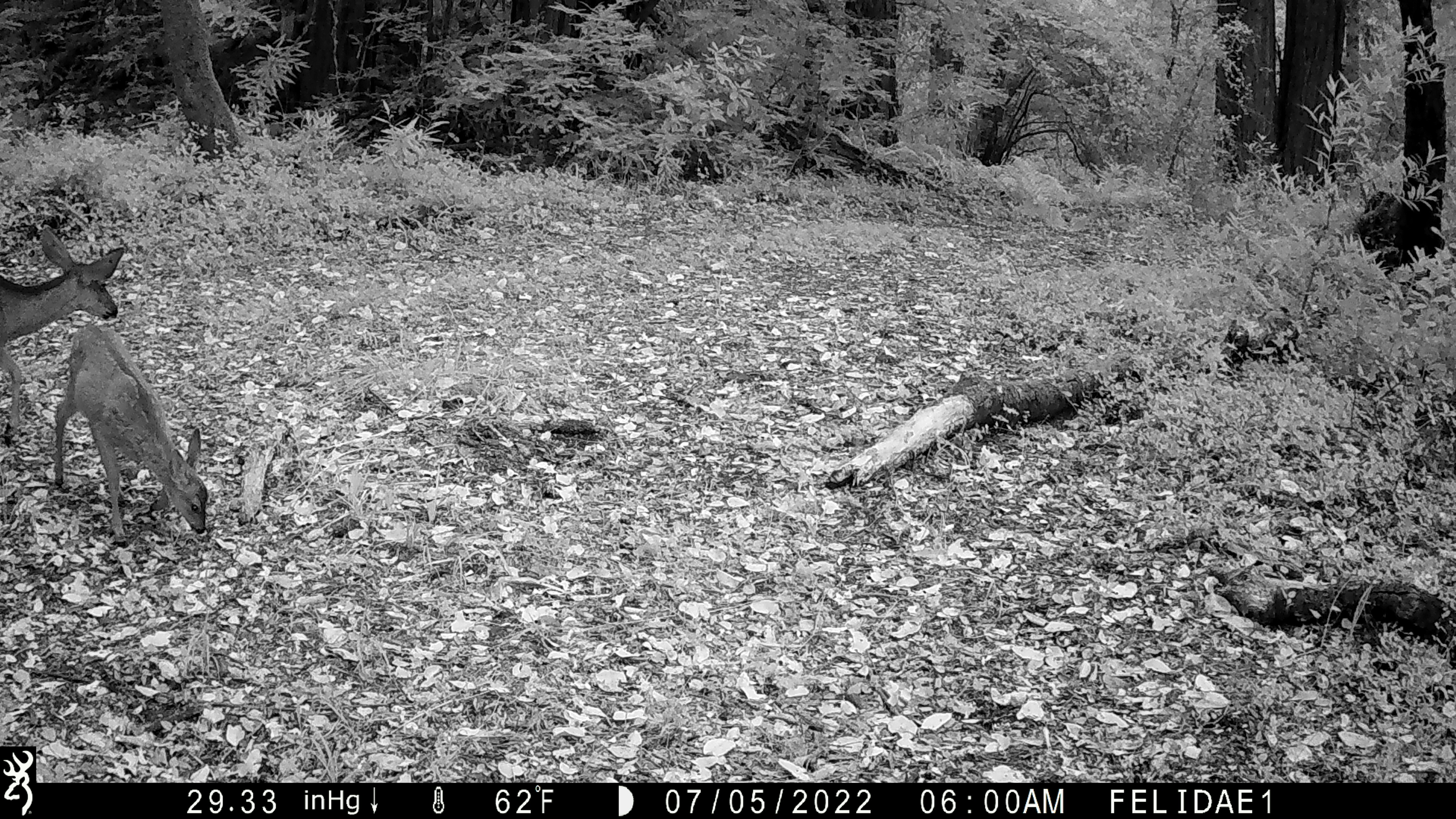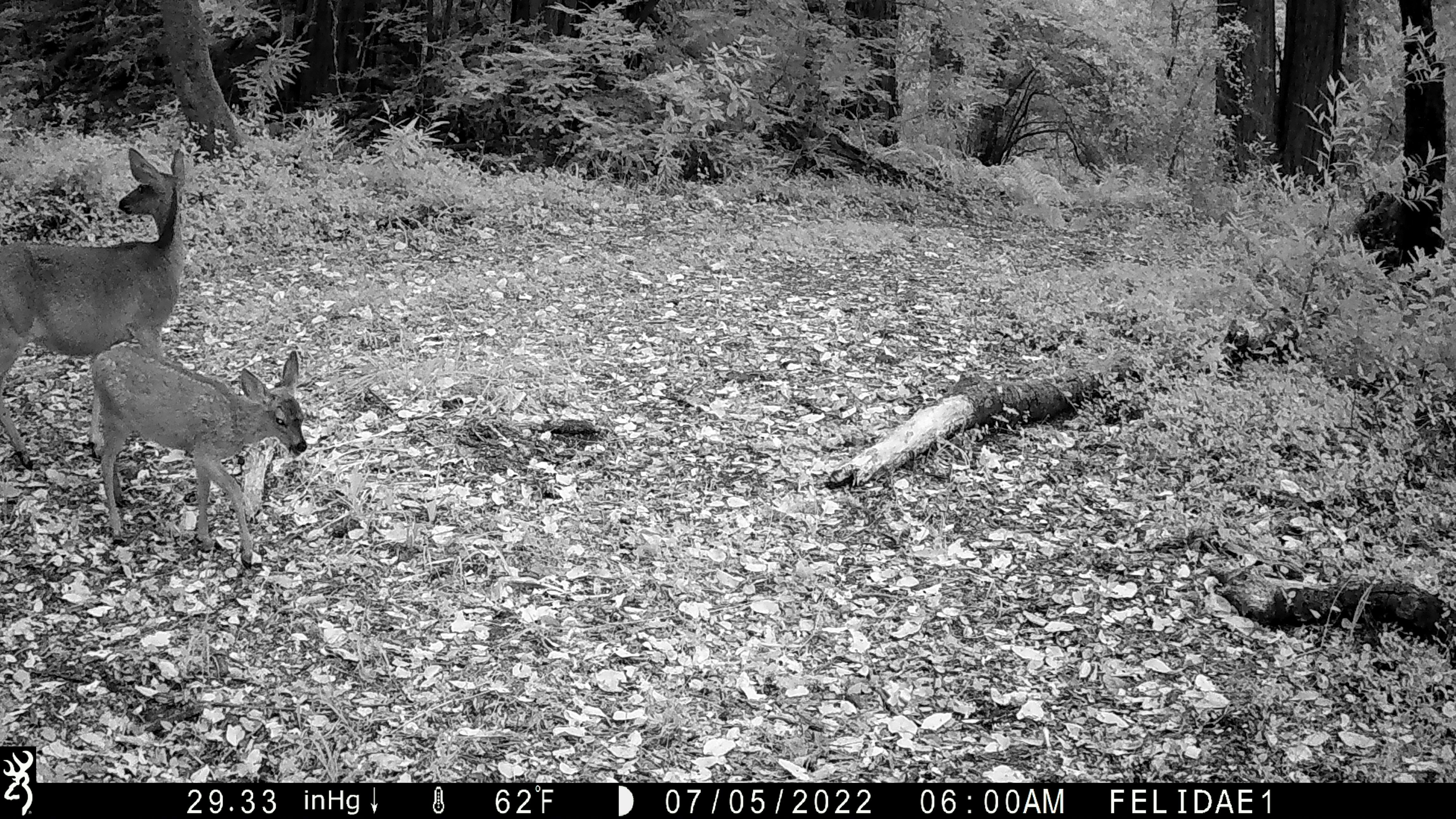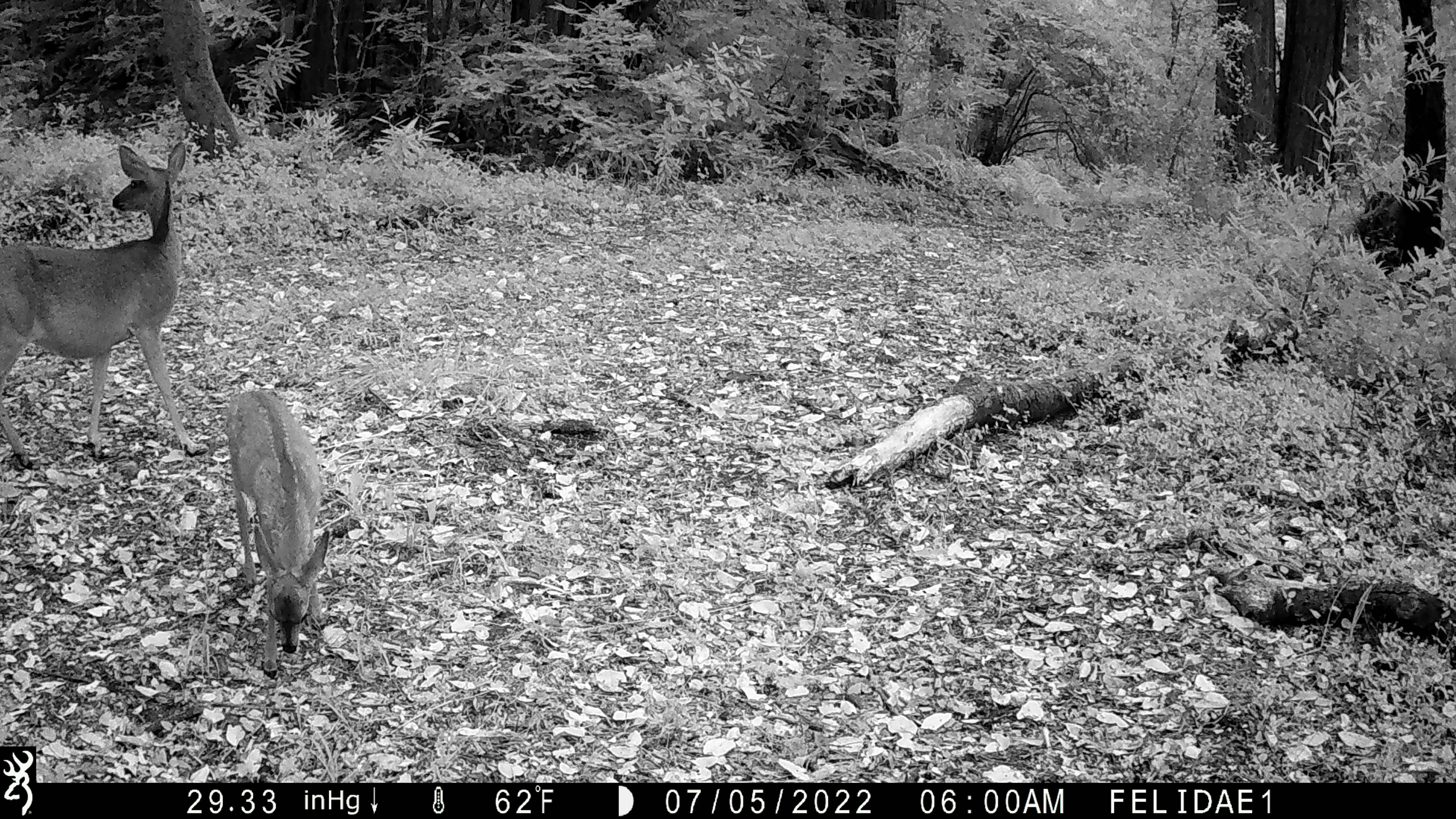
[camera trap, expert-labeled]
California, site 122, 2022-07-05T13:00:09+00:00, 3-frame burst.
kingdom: Animalia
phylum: Chordata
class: Mammalia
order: Artiodactyla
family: Cervidae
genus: Odocoileus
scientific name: Odocoileus hemionus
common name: mule deer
Mule deer (Odocoileus hemionus).